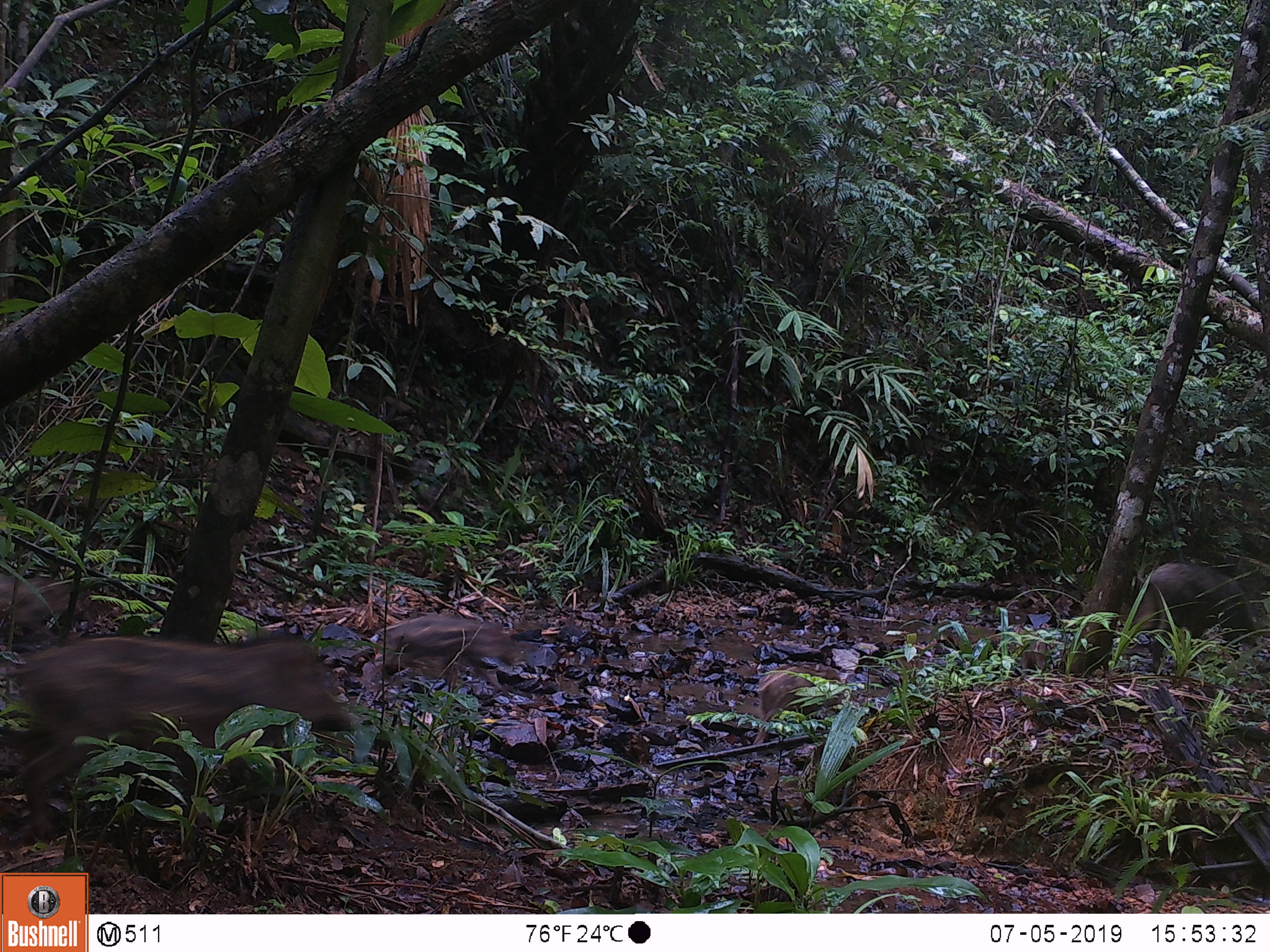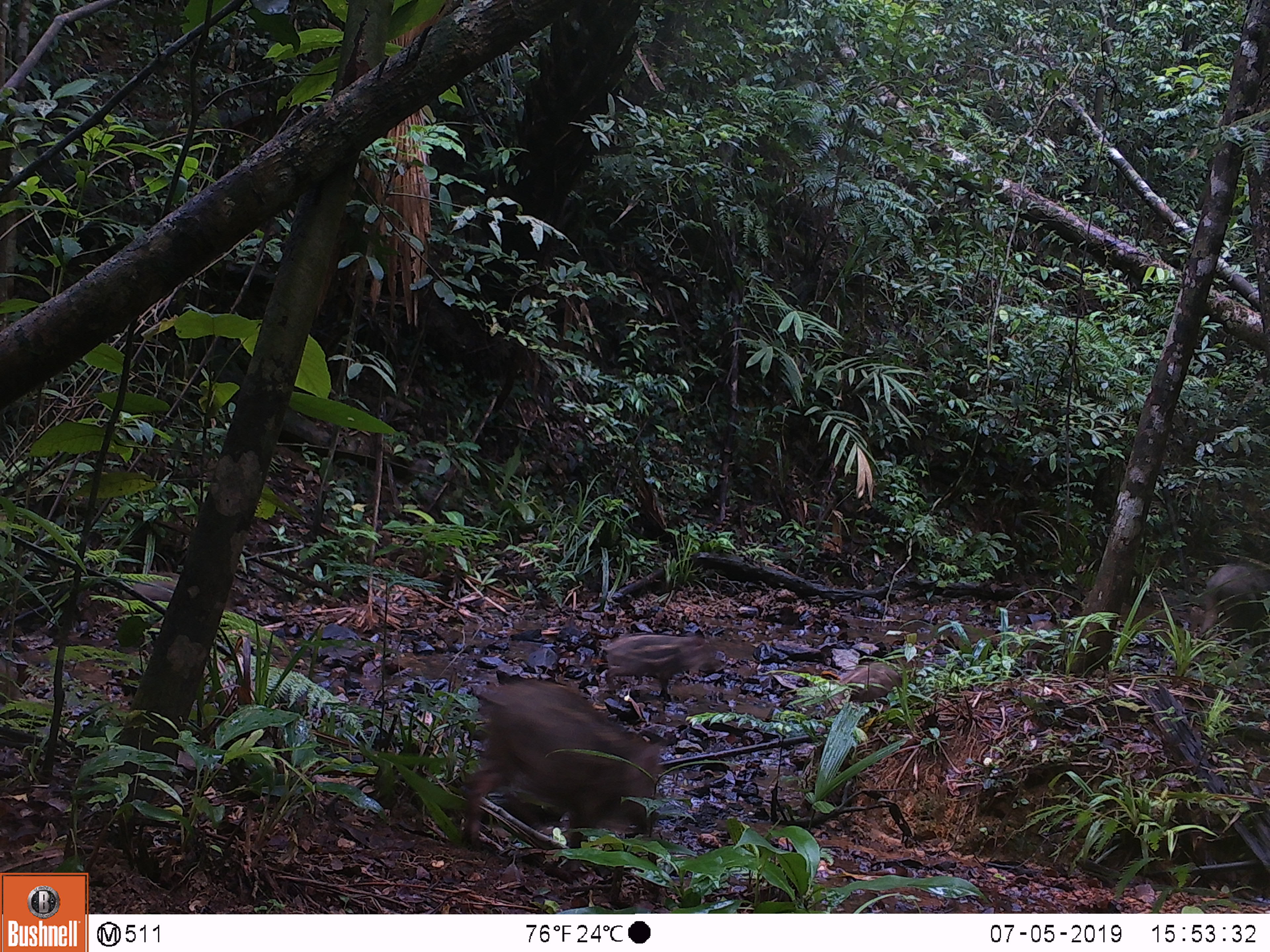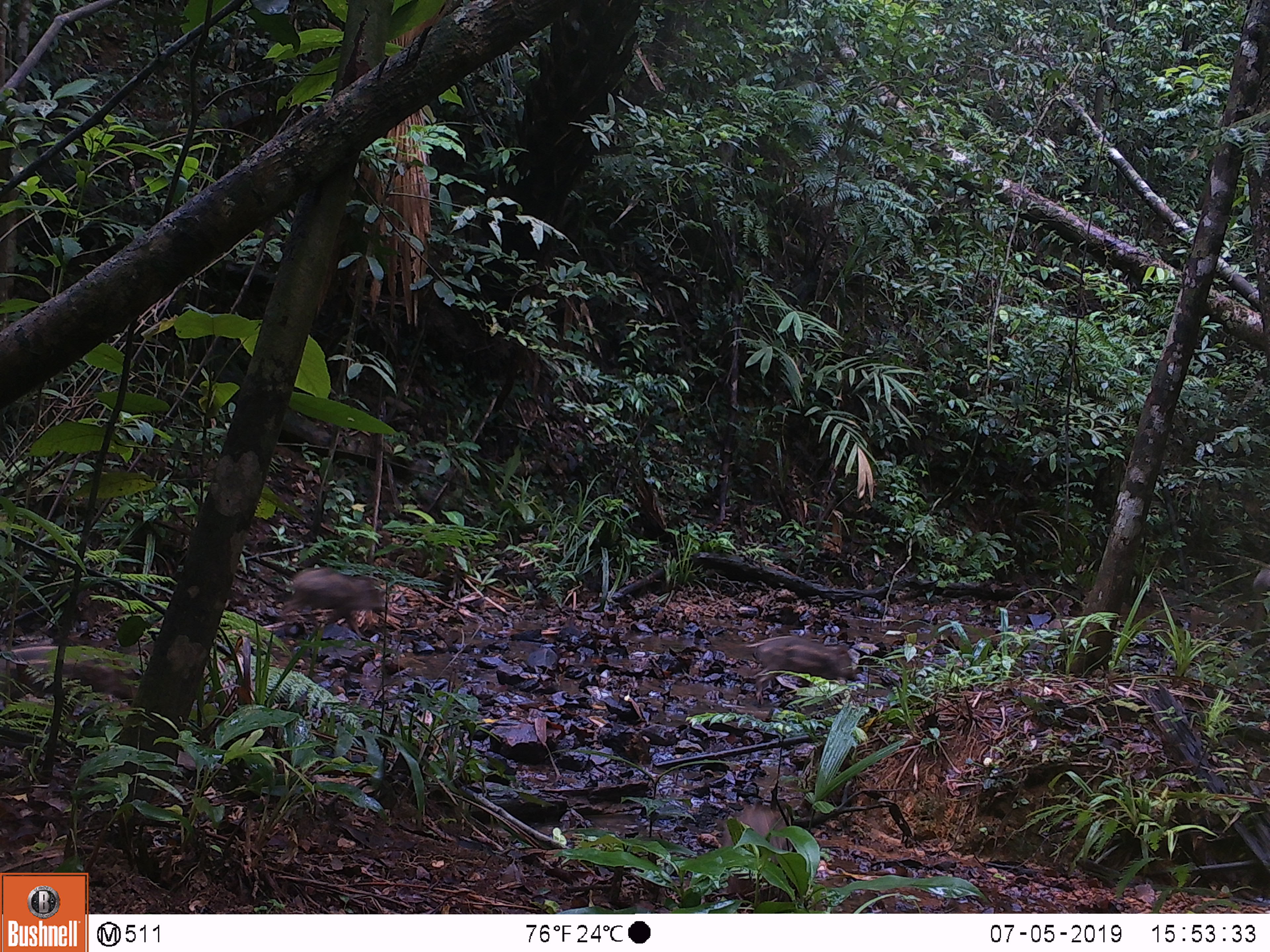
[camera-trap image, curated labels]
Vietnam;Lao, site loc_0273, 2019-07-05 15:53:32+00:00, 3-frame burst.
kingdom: Animalia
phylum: Chordata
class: Mammalia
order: Artiodactyla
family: Suidae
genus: Sus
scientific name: Sus scrofa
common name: eurasian wild pig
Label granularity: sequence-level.